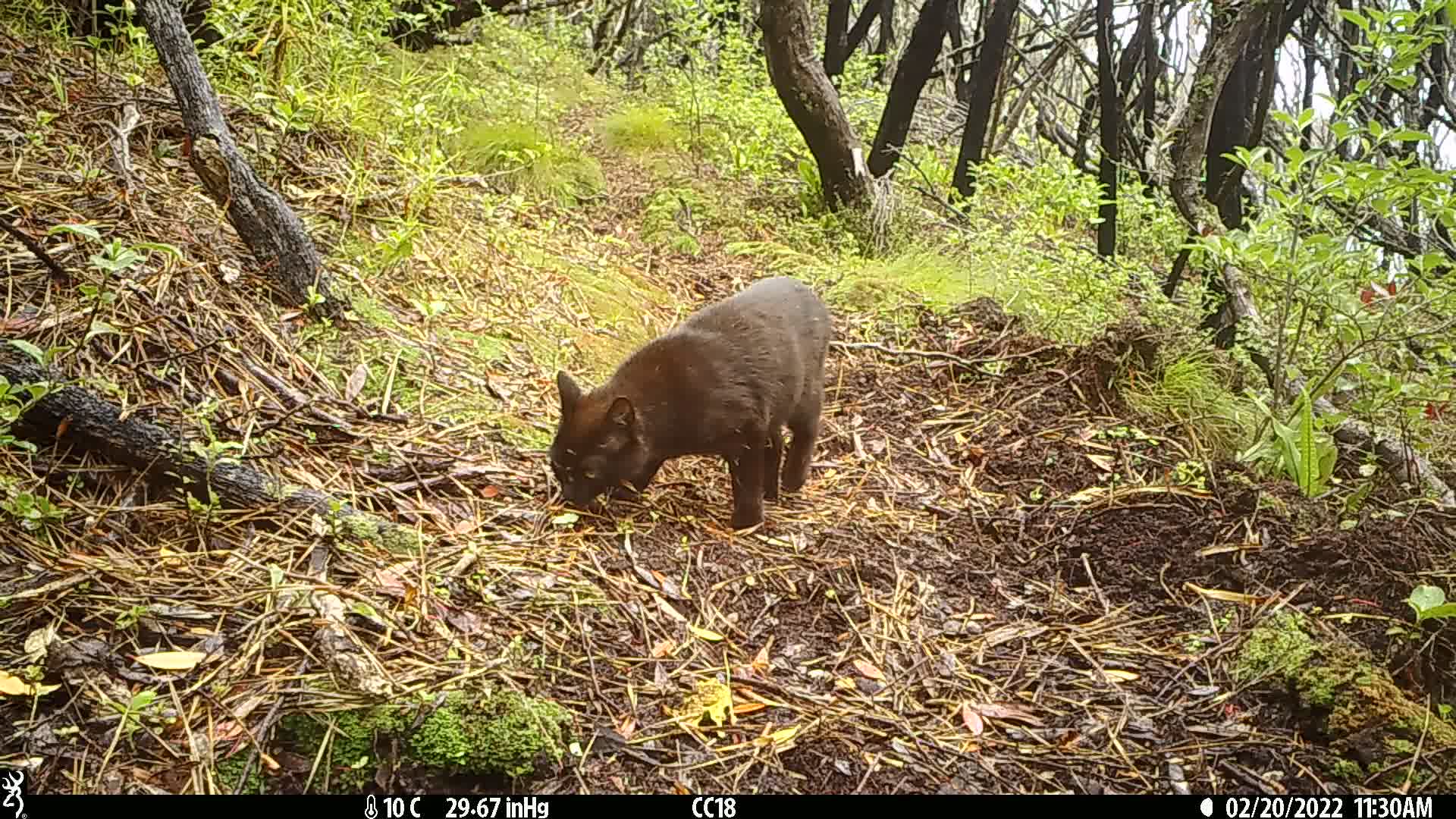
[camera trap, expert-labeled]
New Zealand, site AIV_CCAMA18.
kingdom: Animalia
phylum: Chordata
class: Mammalia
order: Carnivora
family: Felidae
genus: Felis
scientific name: Felis catus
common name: domestic cat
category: cat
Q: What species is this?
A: Cat (domestic cat) (Felis catus).